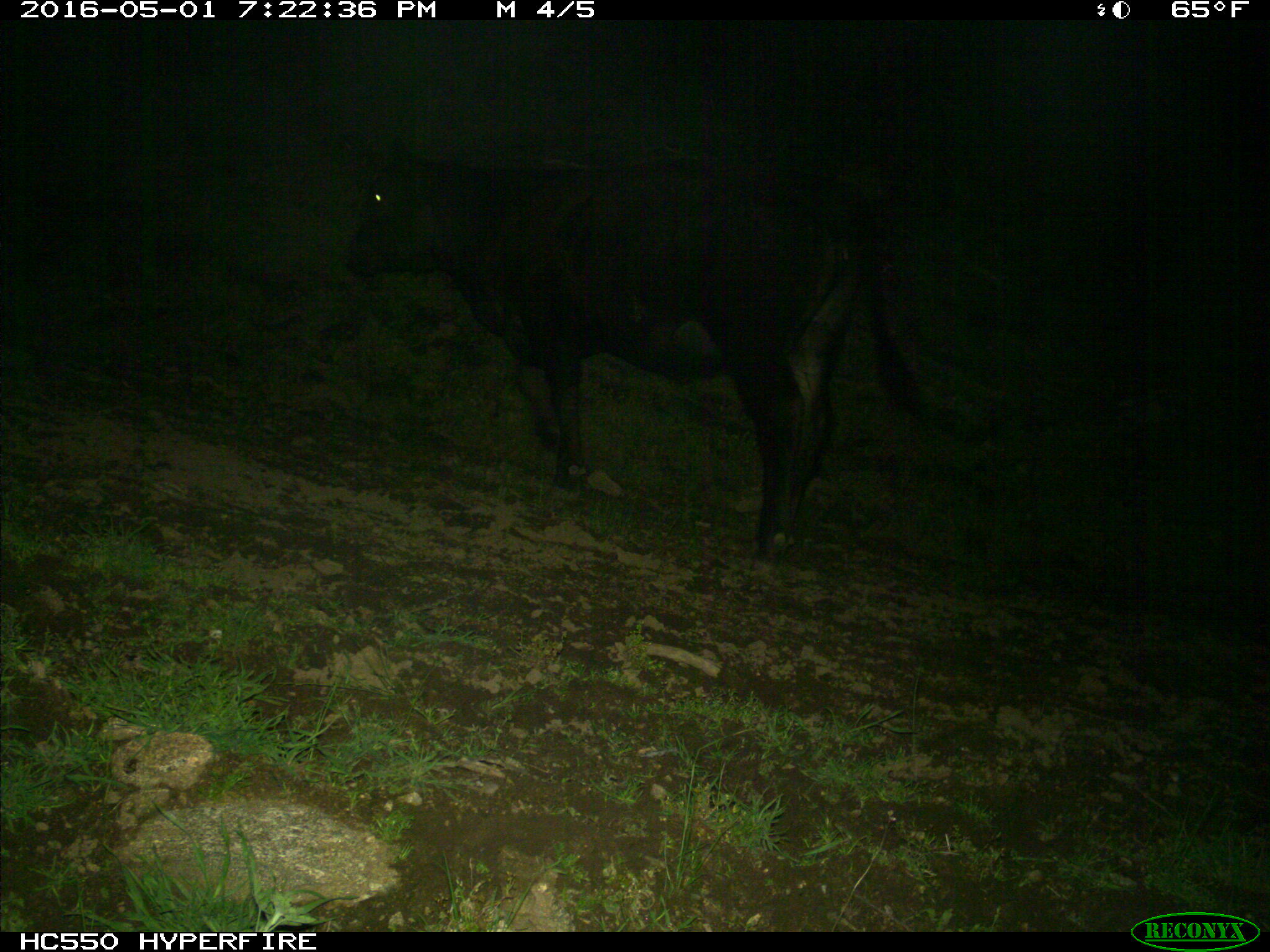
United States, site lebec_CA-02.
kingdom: Animalia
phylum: Chordata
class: Mammalia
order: Artiodactyla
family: Bovidae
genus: Bos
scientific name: Bos taurus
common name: domestic cow